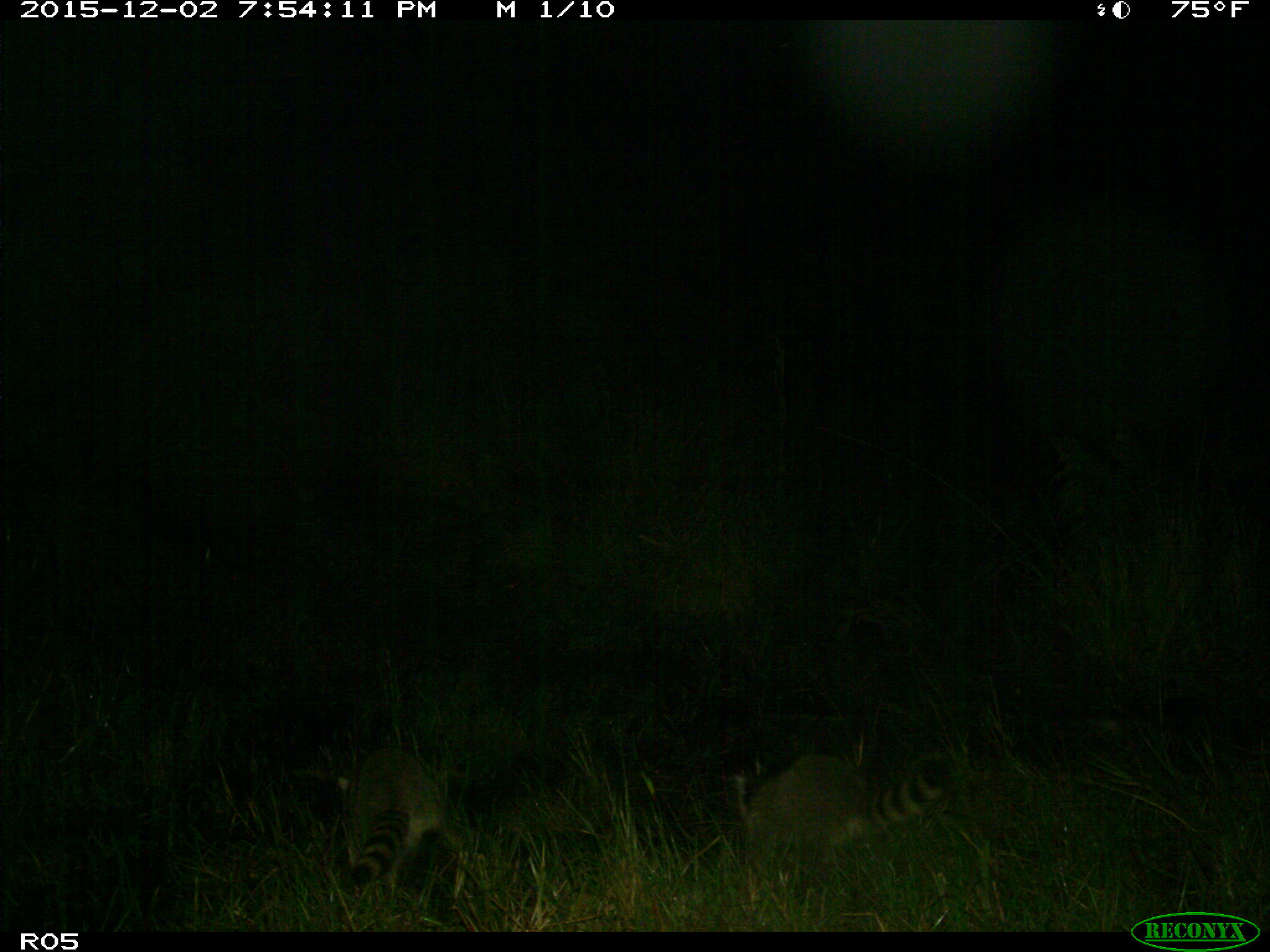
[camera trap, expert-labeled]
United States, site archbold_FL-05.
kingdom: Animalia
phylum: Chordata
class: Mammalia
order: Carnivora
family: Procyonidae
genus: Procyon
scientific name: Procyon lotor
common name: common raccoon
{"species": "Procyon lotor (common raccoon)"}